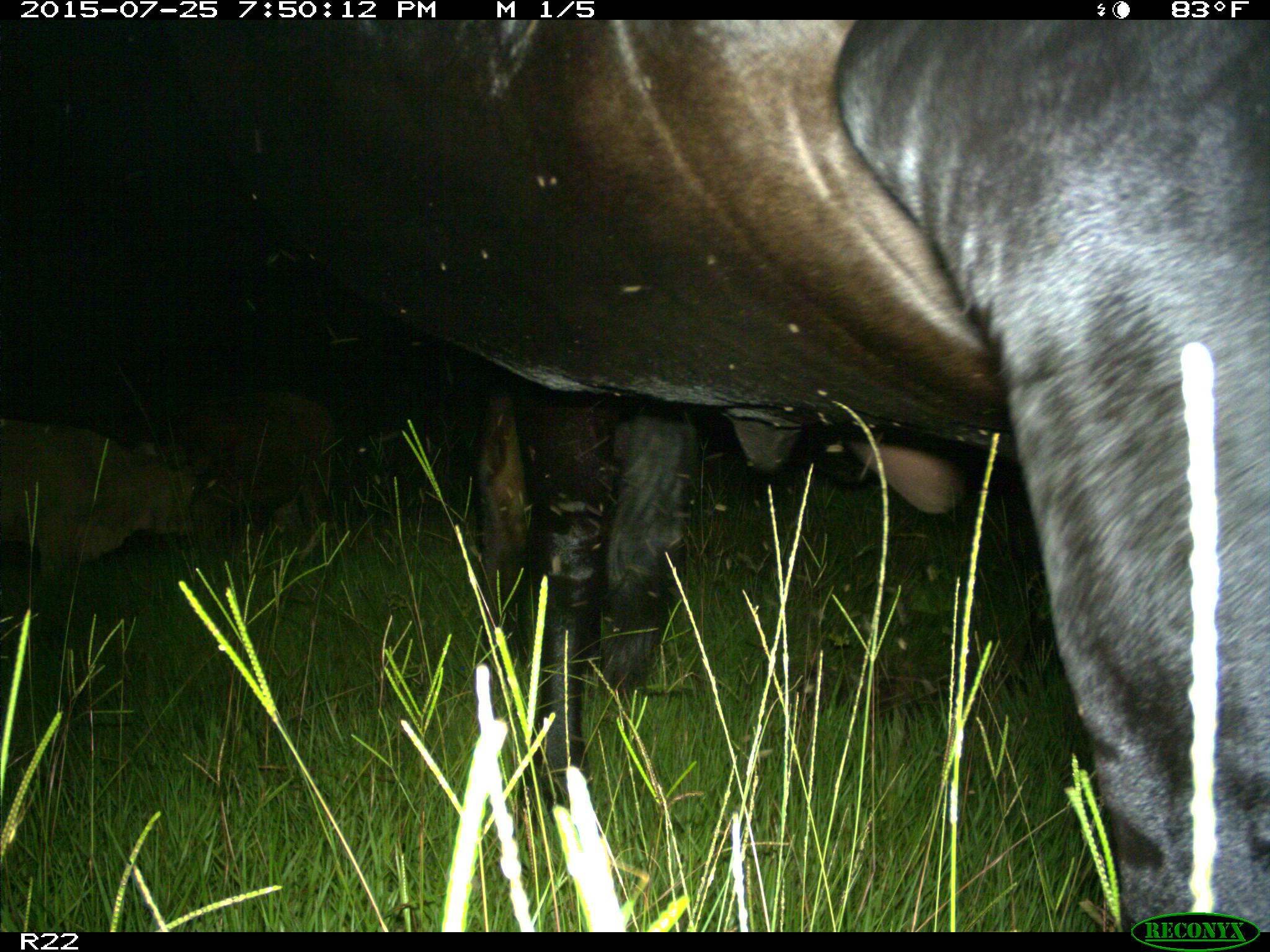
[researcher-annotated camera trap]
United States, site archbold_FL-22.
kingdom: Animalia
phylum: Chordata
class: Mammalia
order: Artiodactyla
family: Bovidae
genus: Bos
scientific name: Bos taurus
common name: domestic cow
Bos taurus (domestic cow).